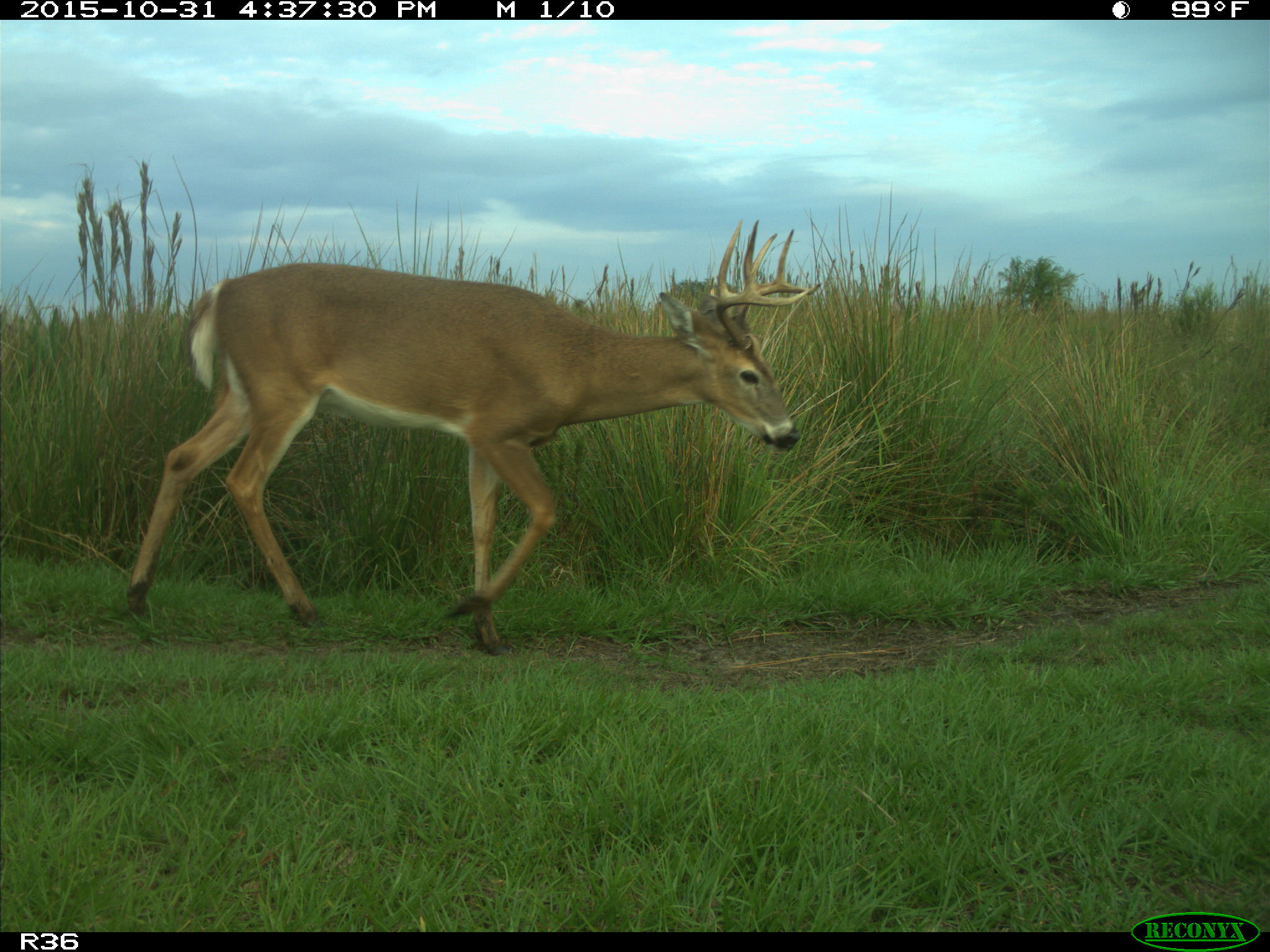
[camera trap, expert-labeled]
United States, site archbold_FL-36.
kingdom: Animalia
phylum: Chordata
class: Mammalia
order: Artiodactyla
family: Cervidae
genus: Odocoileus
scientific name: Odocoileus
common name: deer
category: unidentified deer